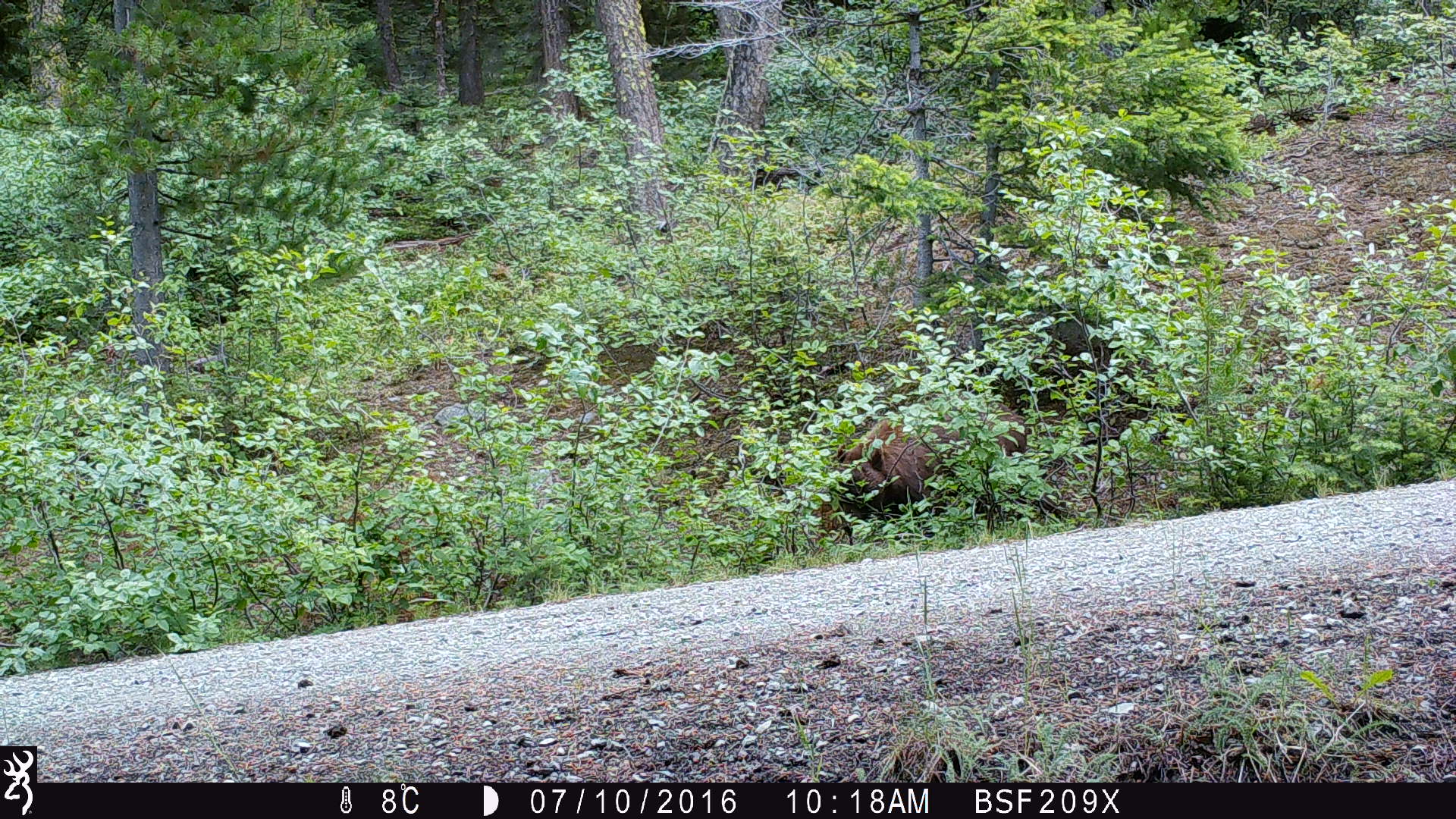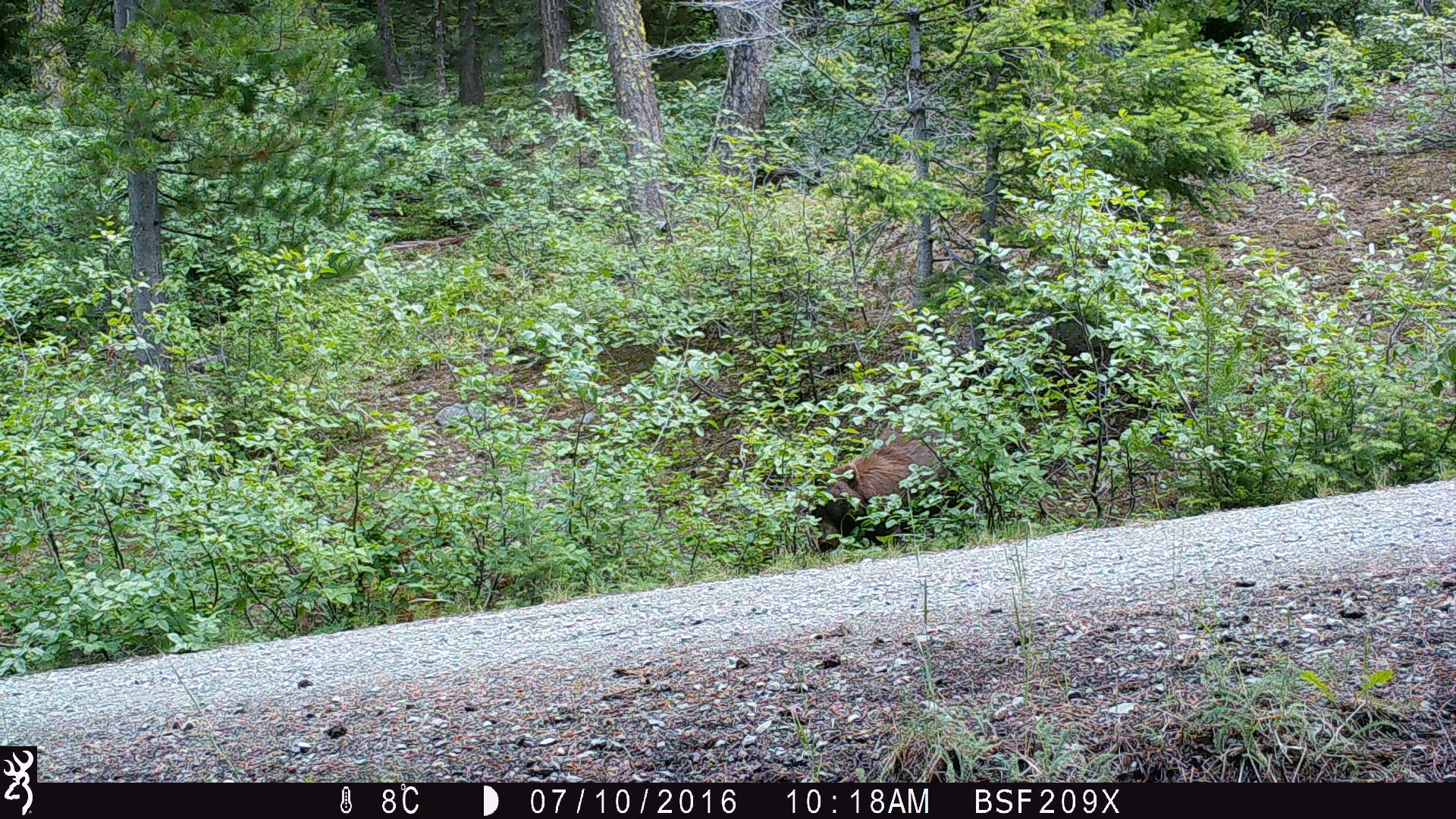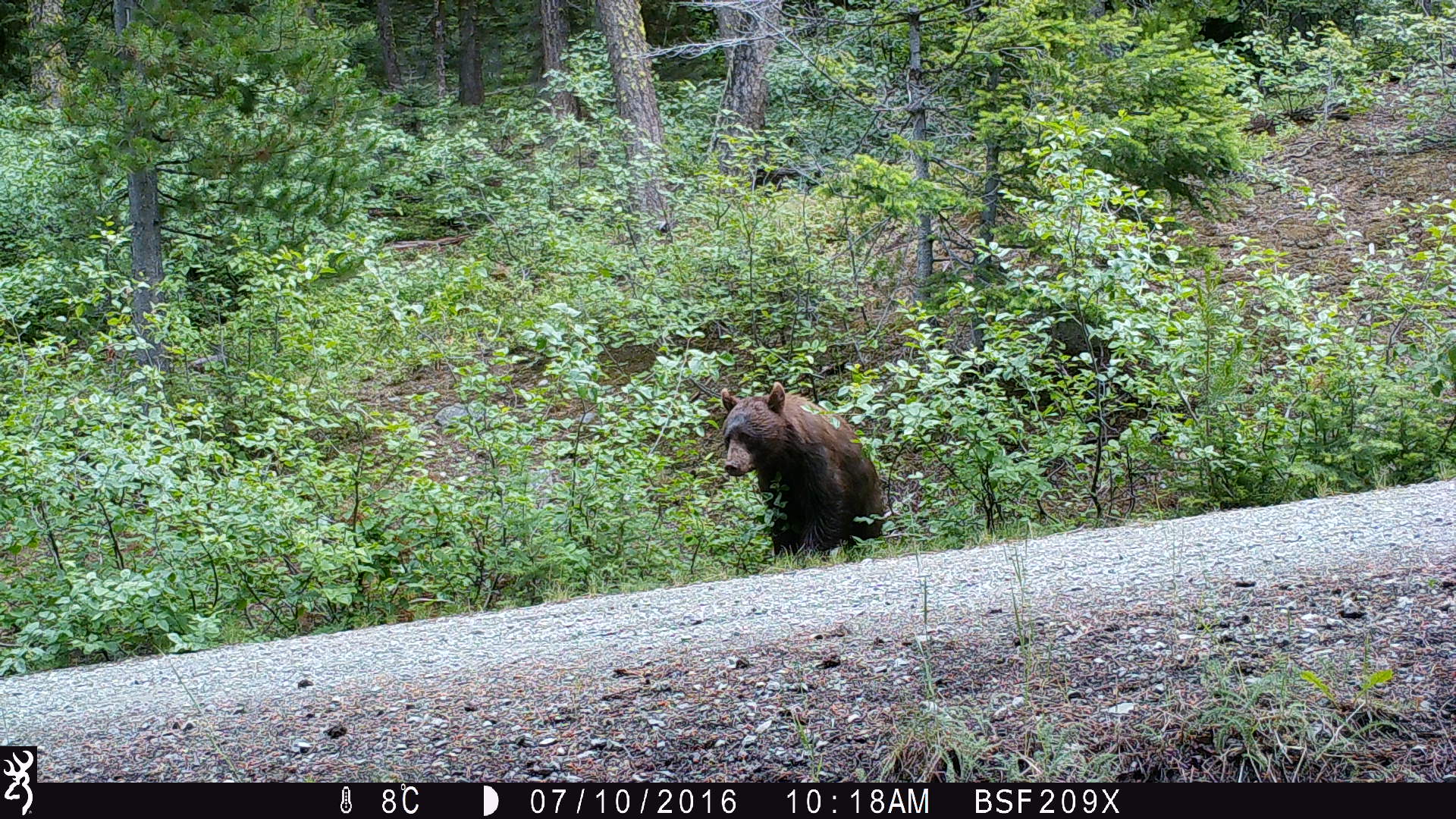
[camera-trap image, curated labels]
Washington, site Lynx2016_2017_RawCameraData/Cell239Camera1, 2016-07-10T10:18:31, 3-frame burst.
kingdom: Animalia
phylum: Chordata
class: Mammalia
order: Carnivora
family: Ursidae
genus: Ursus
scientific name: Ursus americanus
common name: american black bear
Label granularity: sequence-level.